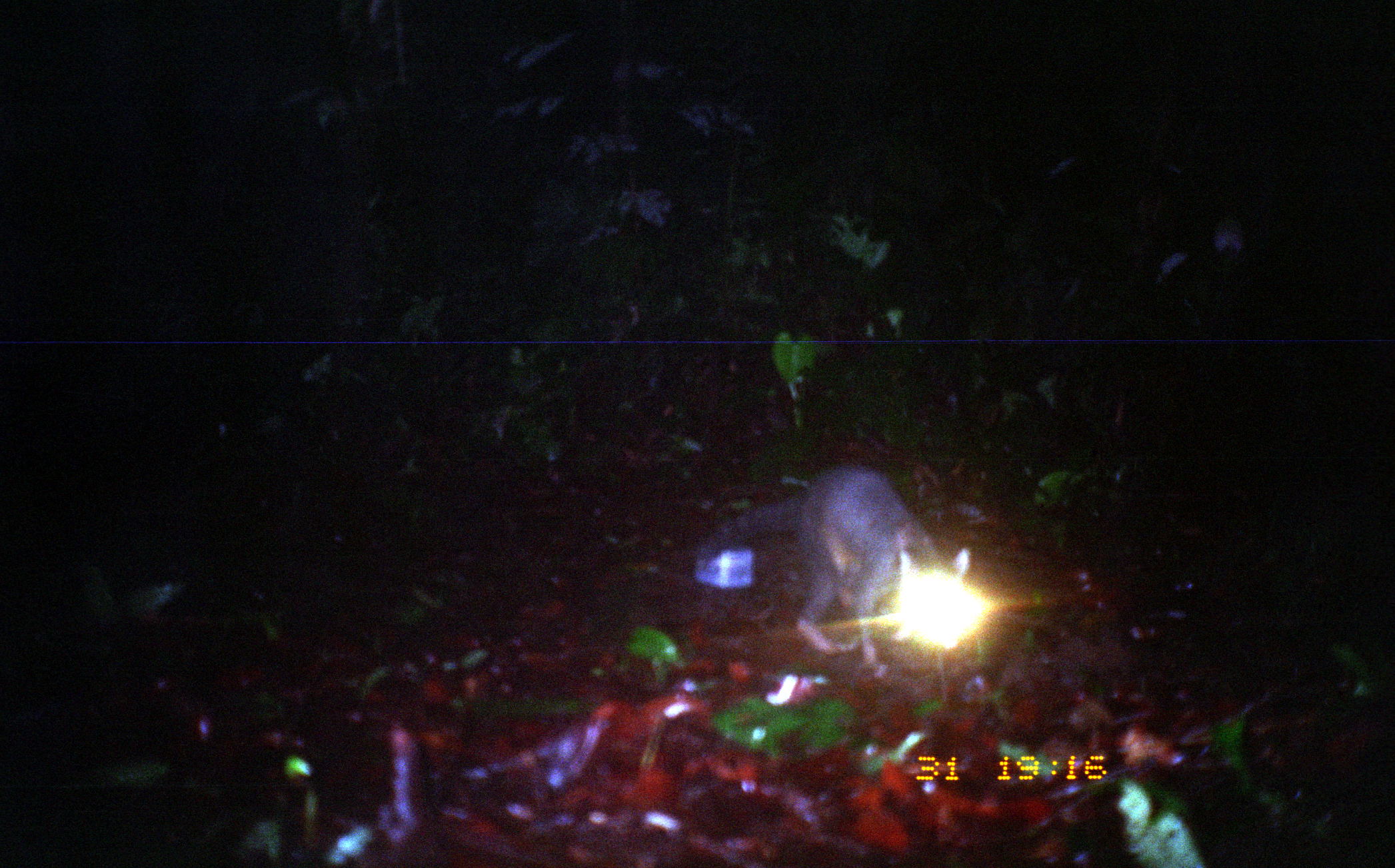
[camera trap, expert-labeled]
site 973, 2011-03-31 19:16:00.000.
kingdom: Animalia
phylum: Chordata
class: Mammalia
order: Carnivora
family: Procyonidae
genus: Procyon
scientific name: Procyon cancrivorus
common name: crab-eating raccoon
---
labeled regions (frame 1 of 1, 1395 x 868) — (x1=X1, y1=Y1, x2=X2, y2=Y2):
procyon cancrivorus: (x1=695, y1=461, x2=978, y2=676)